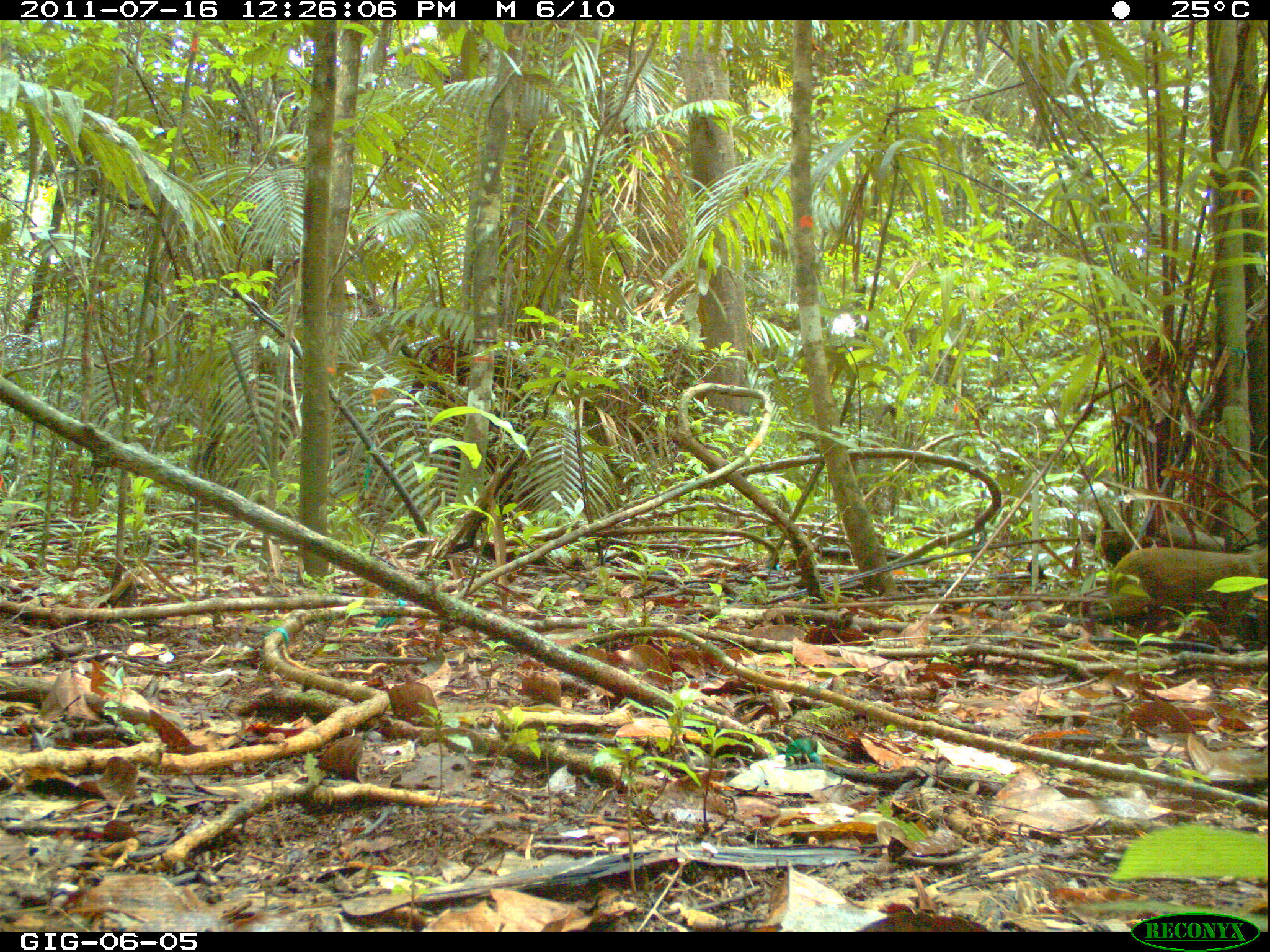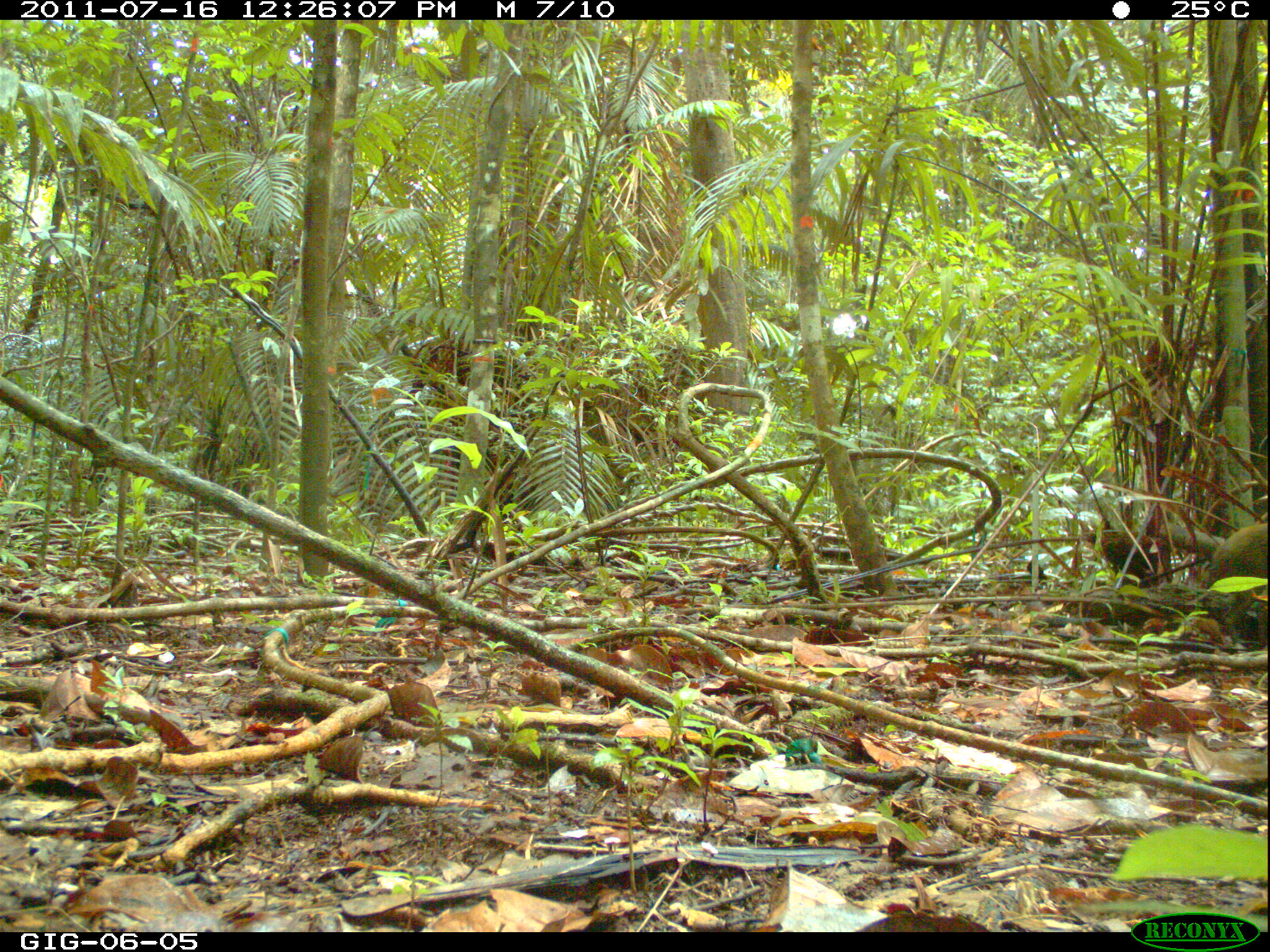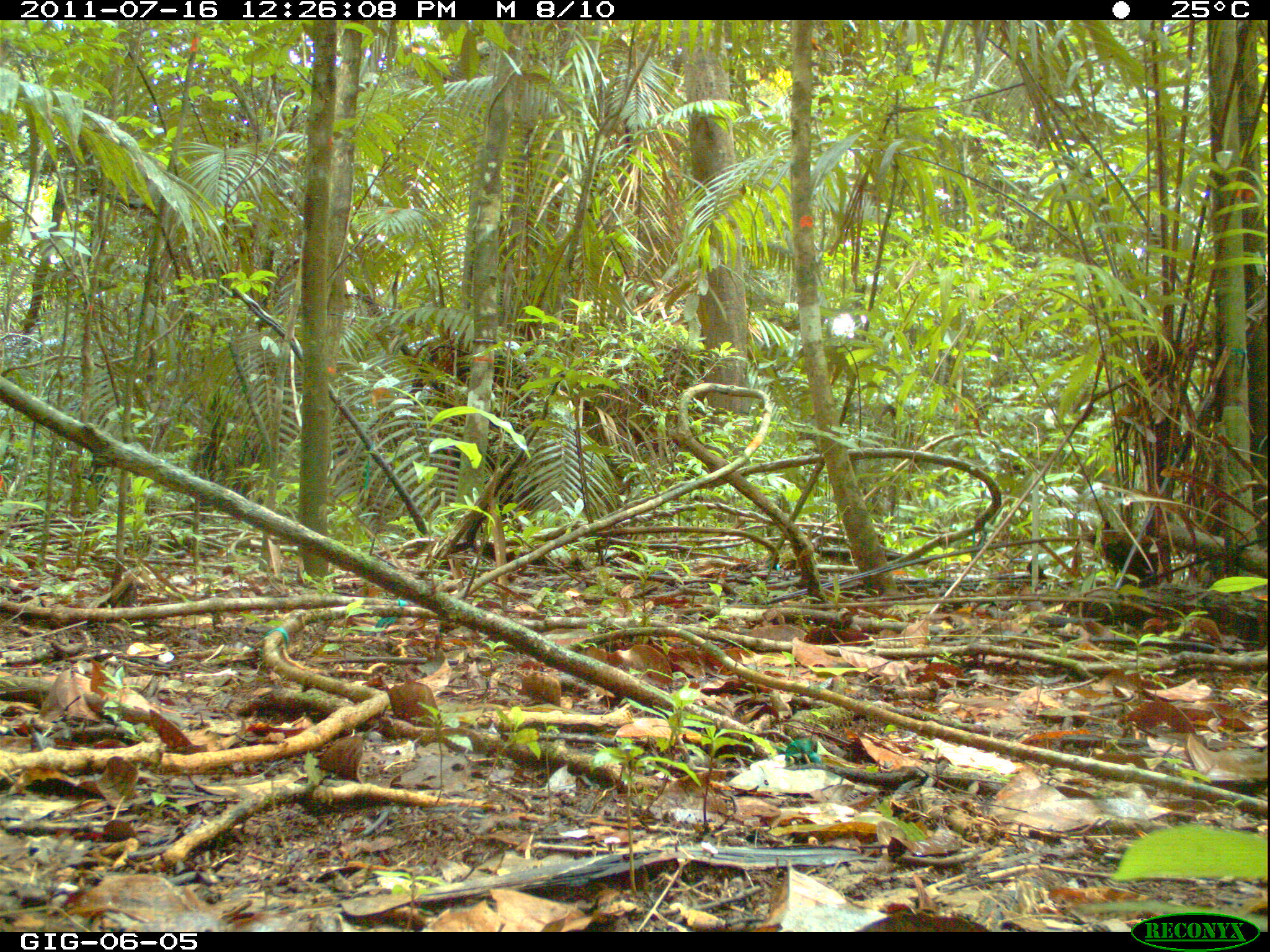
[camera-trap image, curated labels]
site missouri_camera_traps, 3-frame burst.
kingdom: Animalia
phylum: Chordata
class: Mammalia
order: Rodentia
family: Dasyproctidae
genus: Dasyprocta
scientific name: Dasyprocta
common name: agouti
Agouti (Dasyprocta). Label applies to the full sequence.